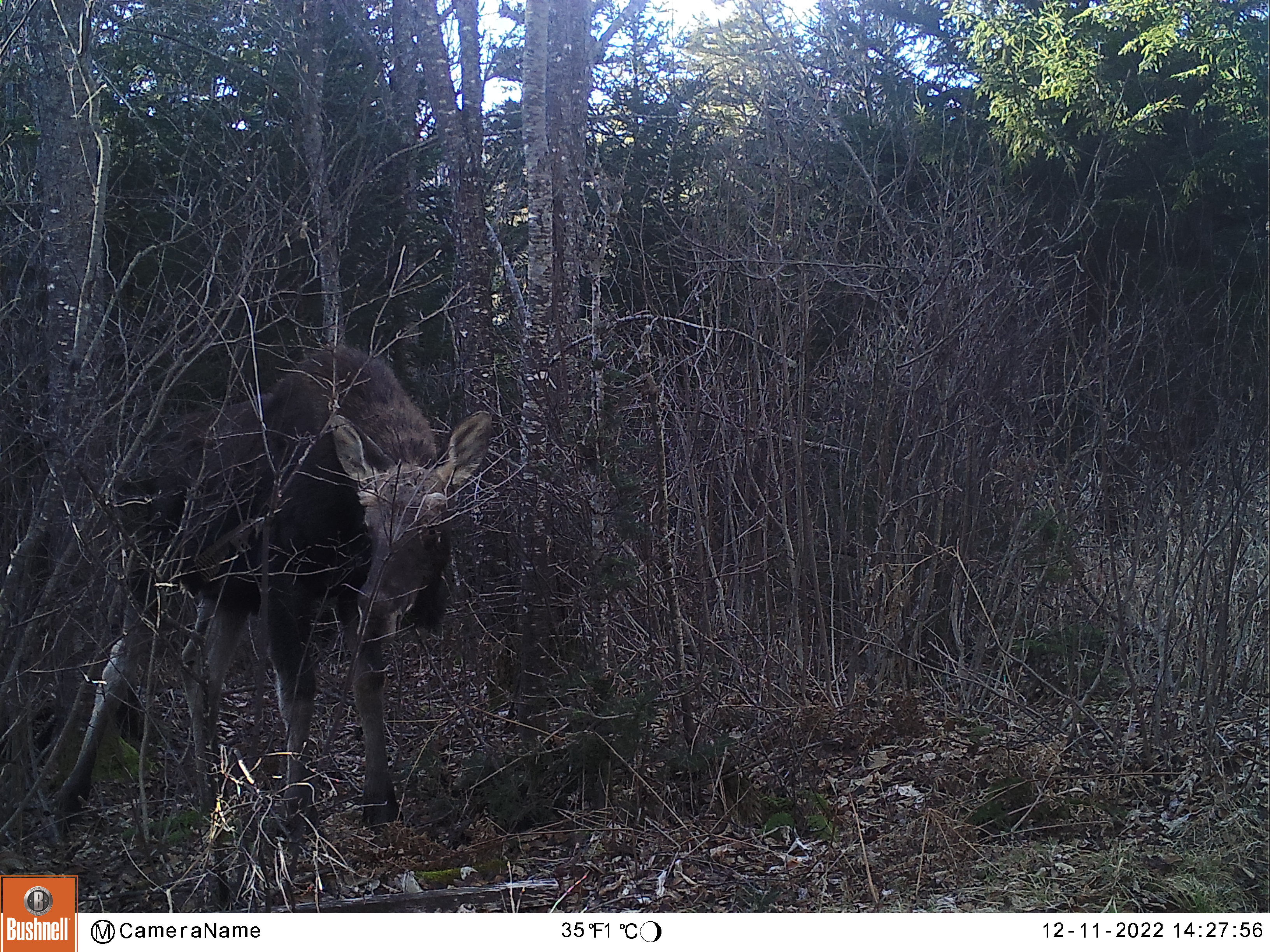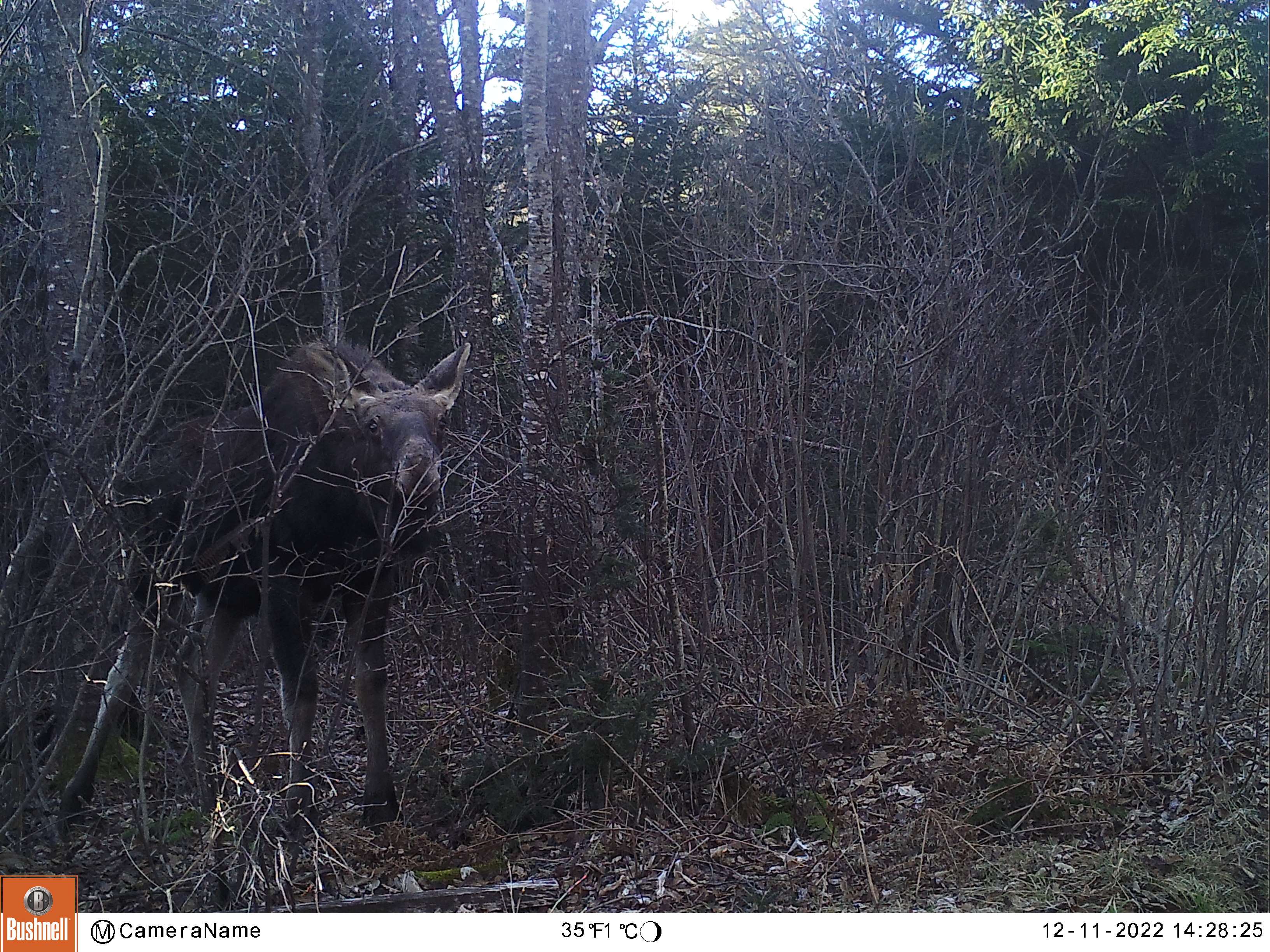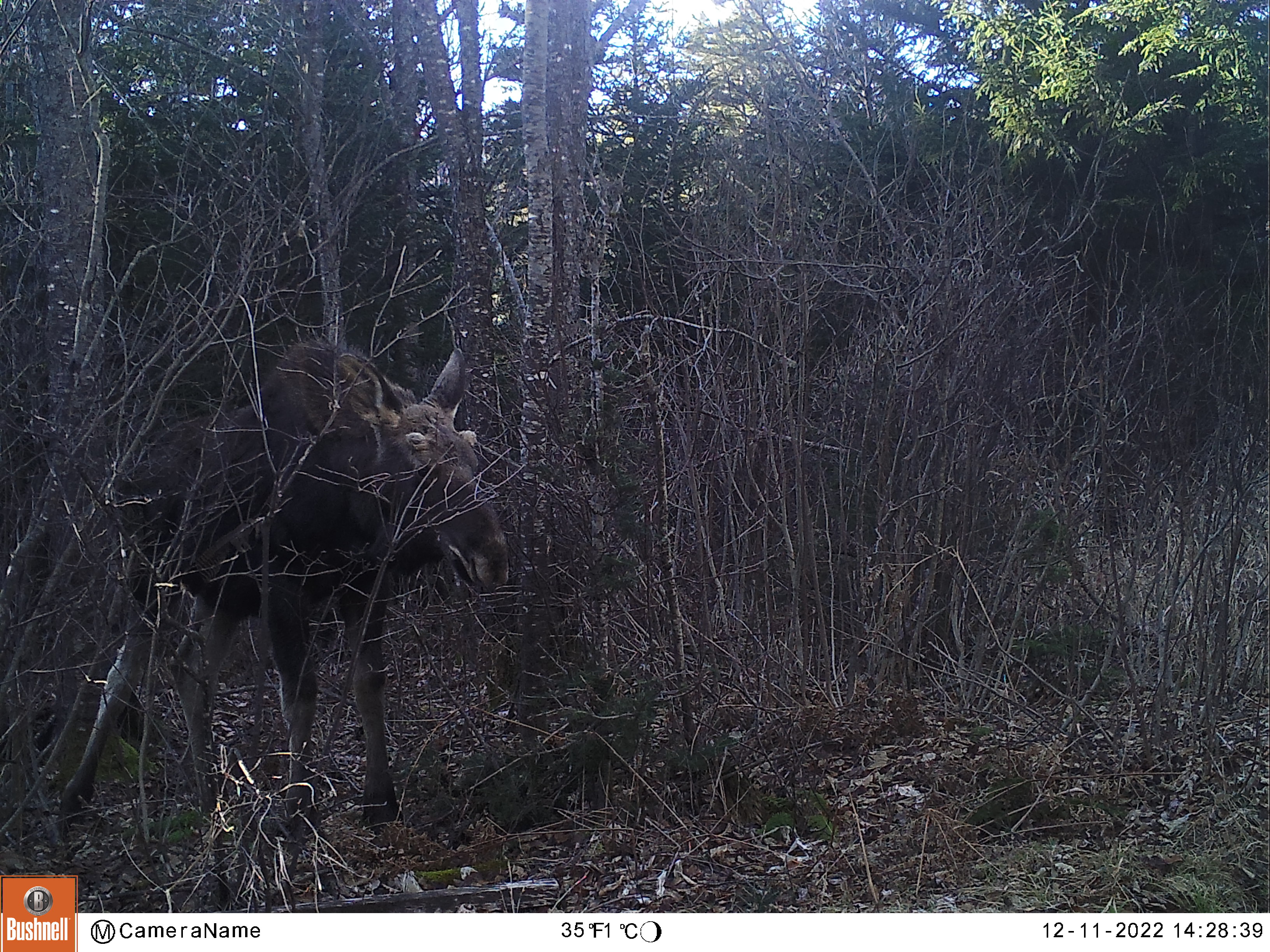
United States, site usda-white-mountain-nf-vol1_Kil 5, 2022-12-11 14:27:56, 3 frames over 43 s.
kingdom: Animalia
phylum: Chordata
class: Mammalia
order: Artiodactyla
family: Cervidae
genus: Alces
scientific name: Alces alces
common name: moose